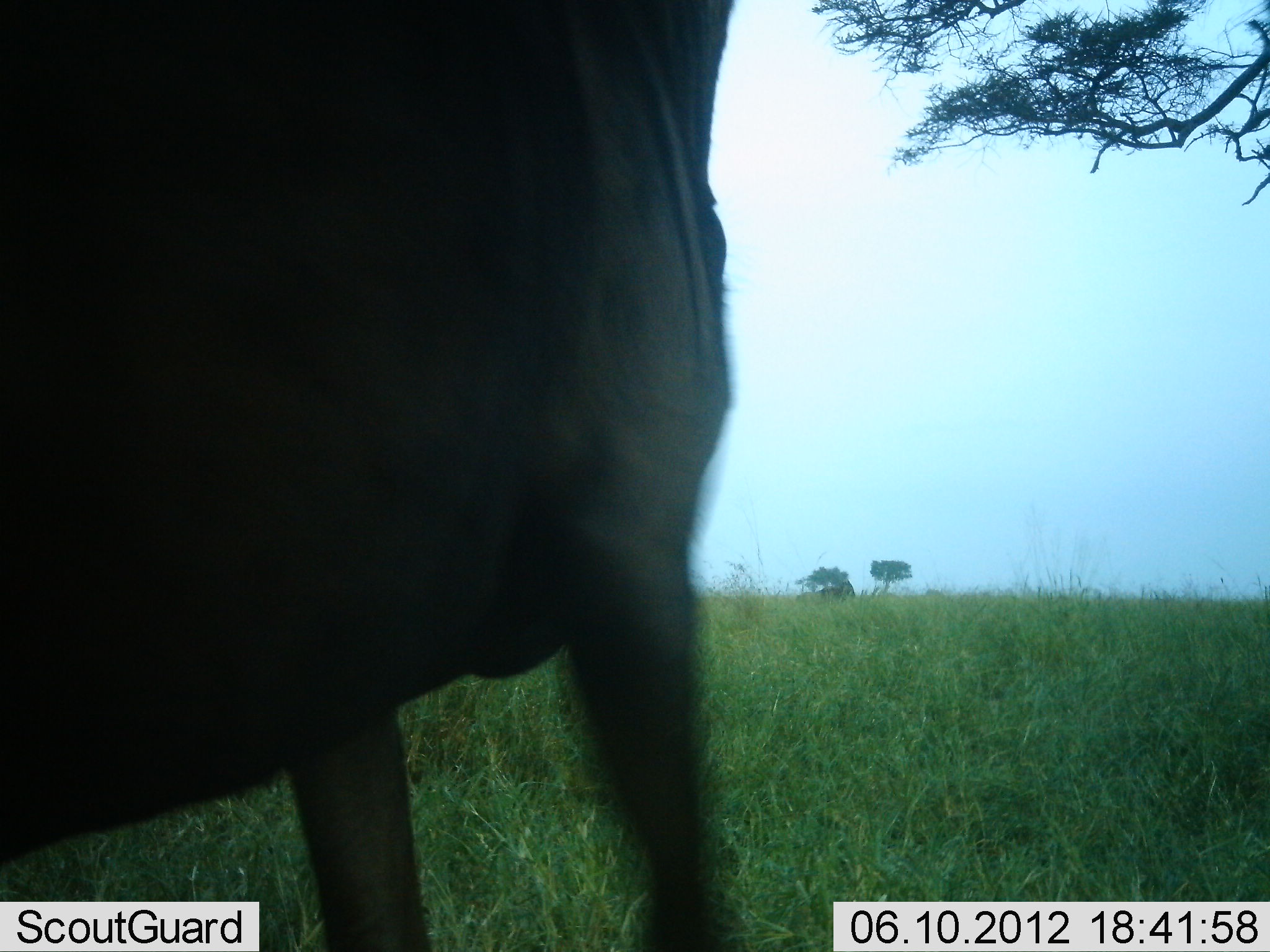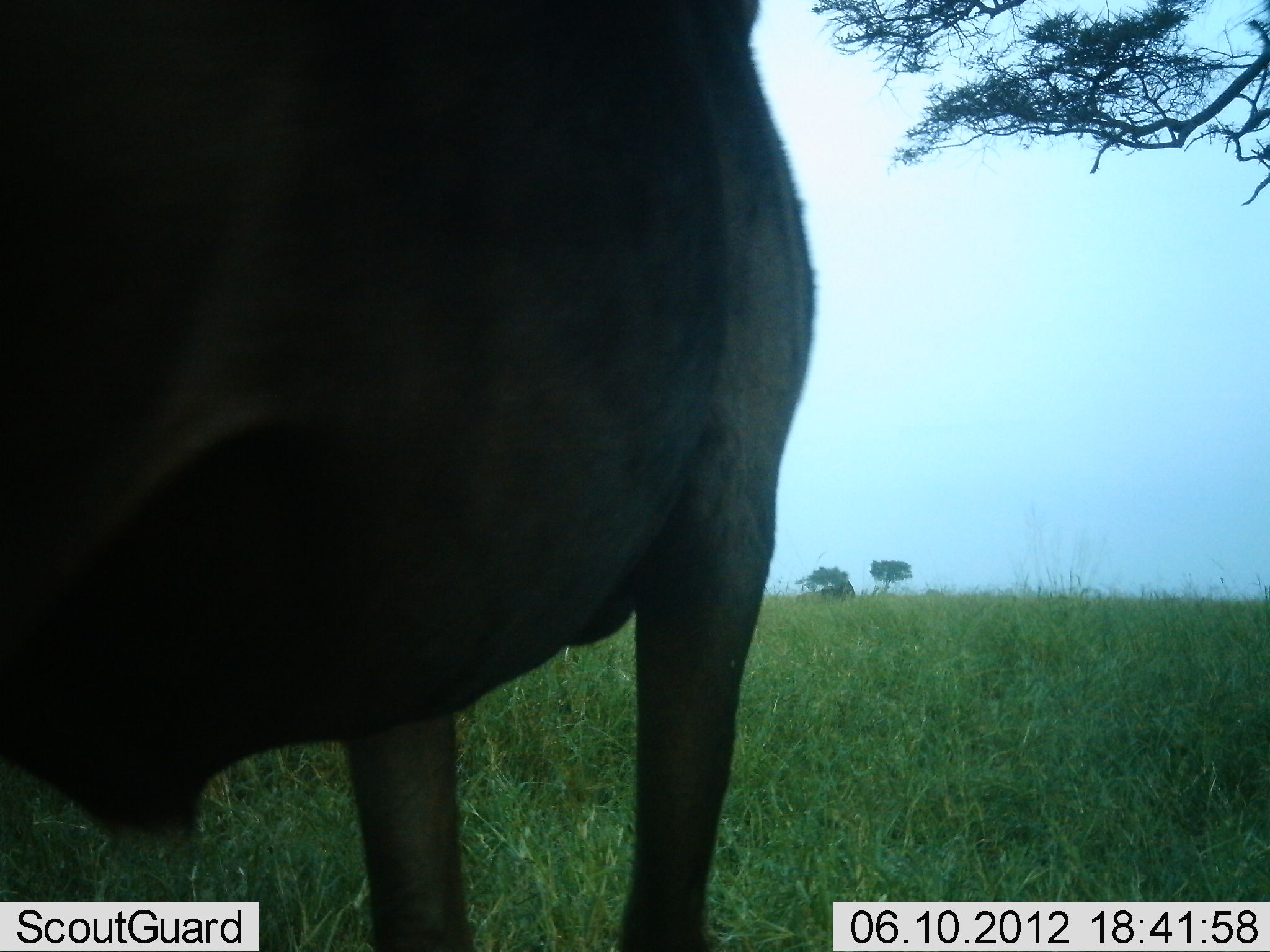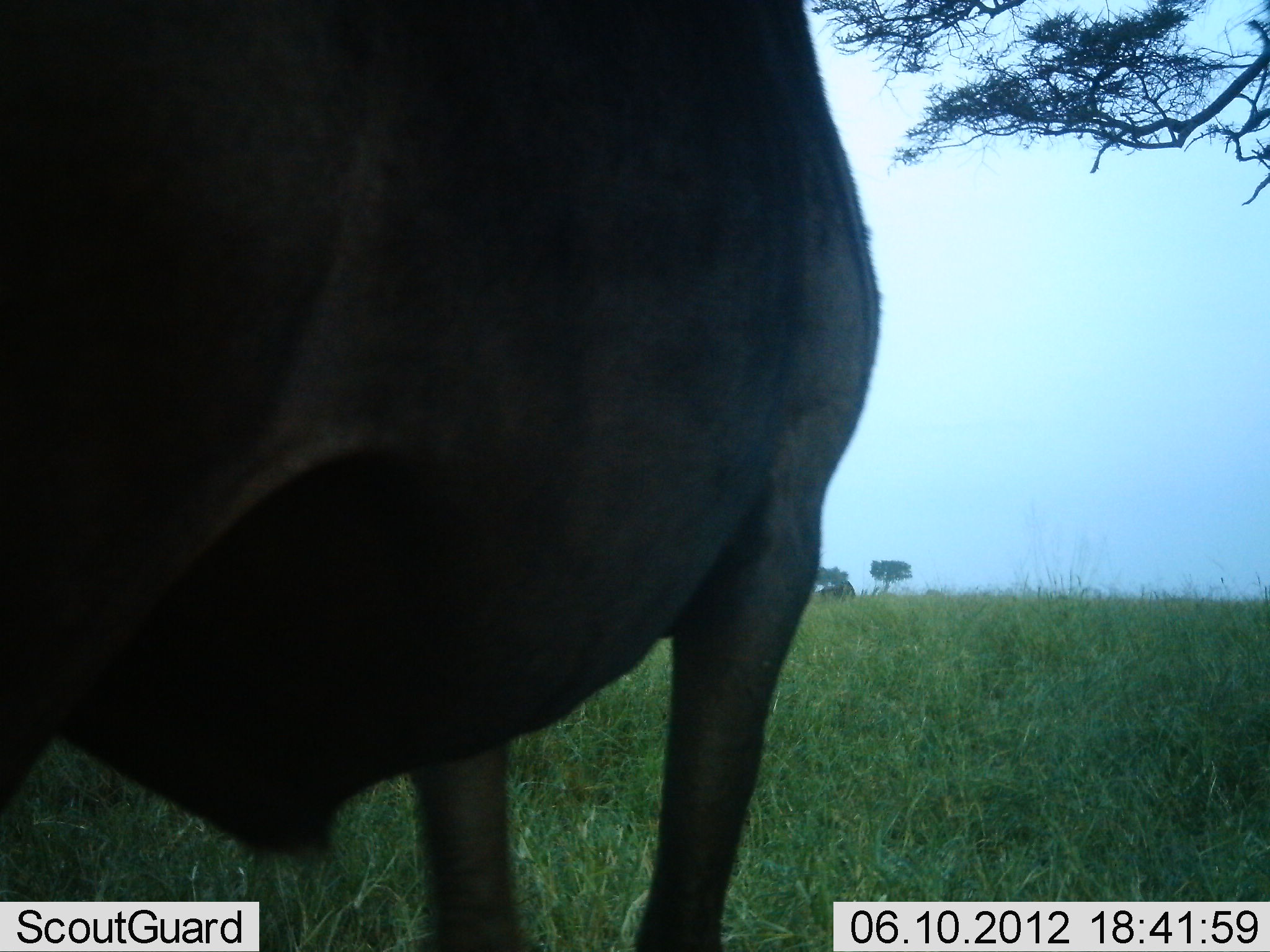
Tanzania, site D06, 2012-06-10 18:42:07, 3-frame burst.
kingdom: Animalia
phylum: Chordata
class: Mammalia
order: Artiodactyla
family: Bovidae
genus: Connochaetes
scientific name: Connochaetes taurinus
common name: blue wildebeest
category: wildebeest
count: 1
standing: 70%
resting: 0%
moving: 30%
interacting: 0%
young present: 0%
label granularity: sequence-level